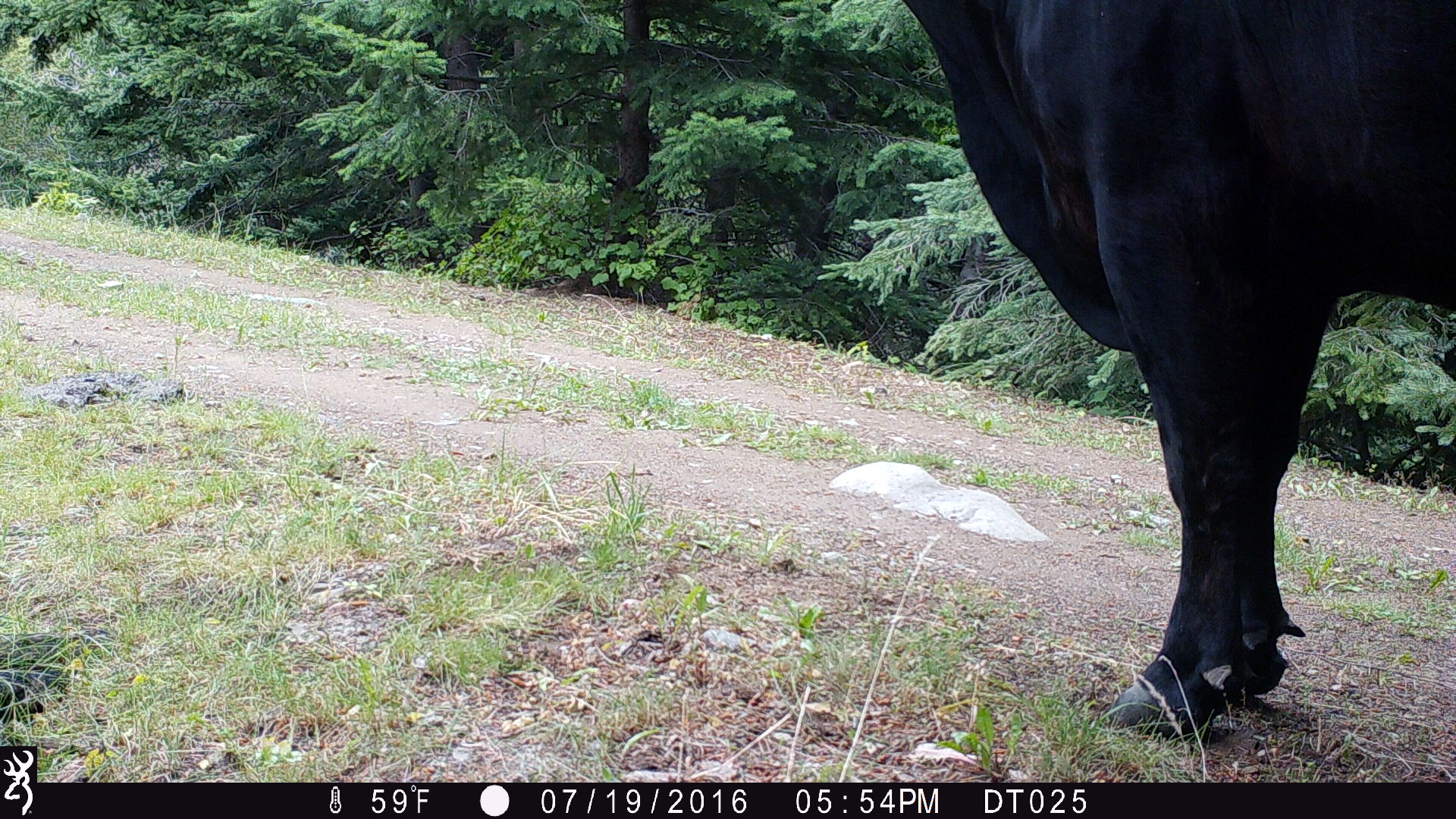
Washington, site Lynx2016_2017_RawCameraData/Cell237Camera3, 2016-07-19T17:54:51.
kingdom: Animalia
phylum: Chordata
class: Mammalia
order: Artiodactyla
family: Bovidae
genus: Bos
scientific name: Bos taurus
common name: domestic cattle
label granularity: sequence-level